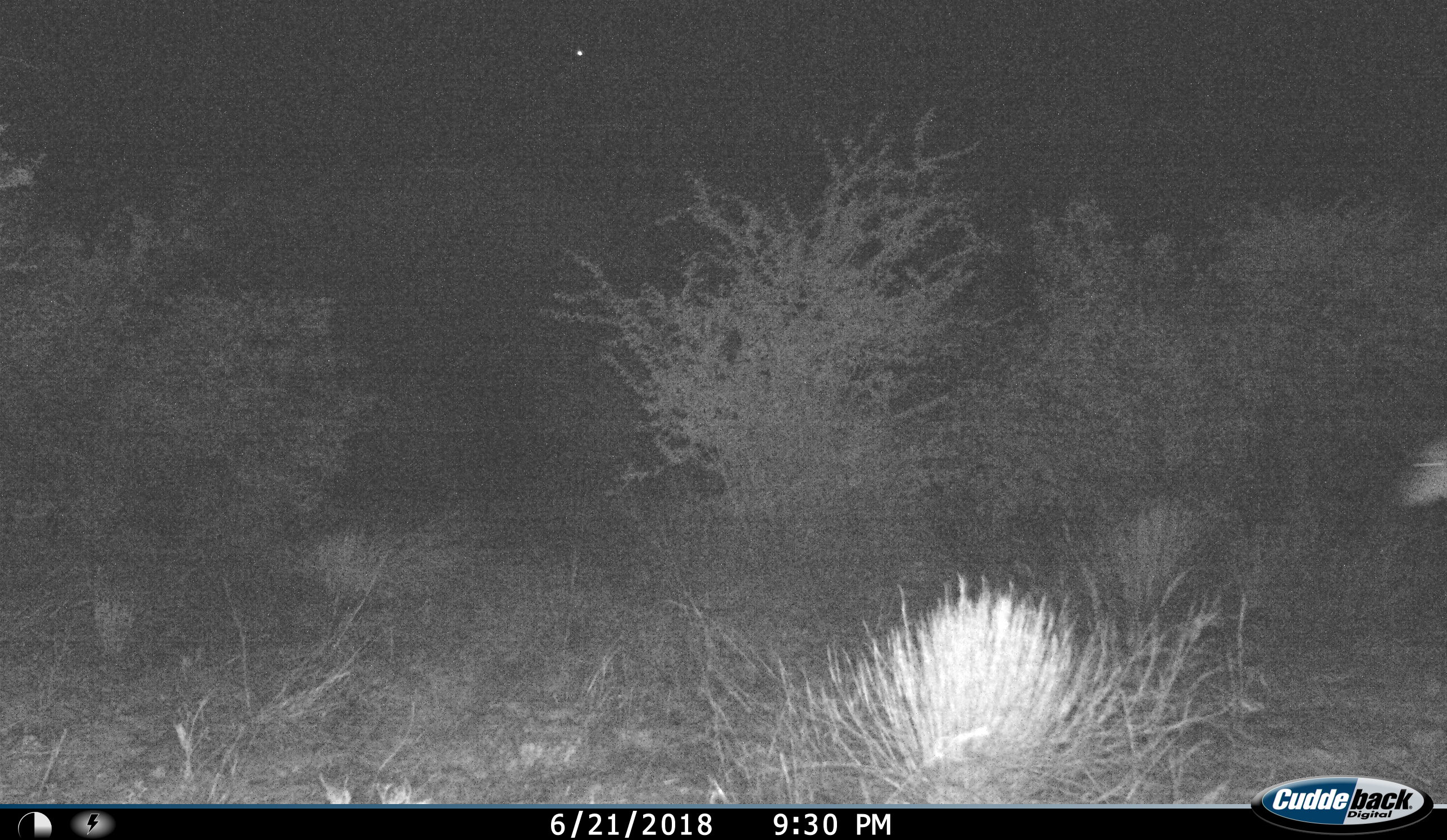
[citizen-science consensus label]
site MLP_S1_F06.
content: unidentified animal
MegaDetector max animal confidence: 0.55